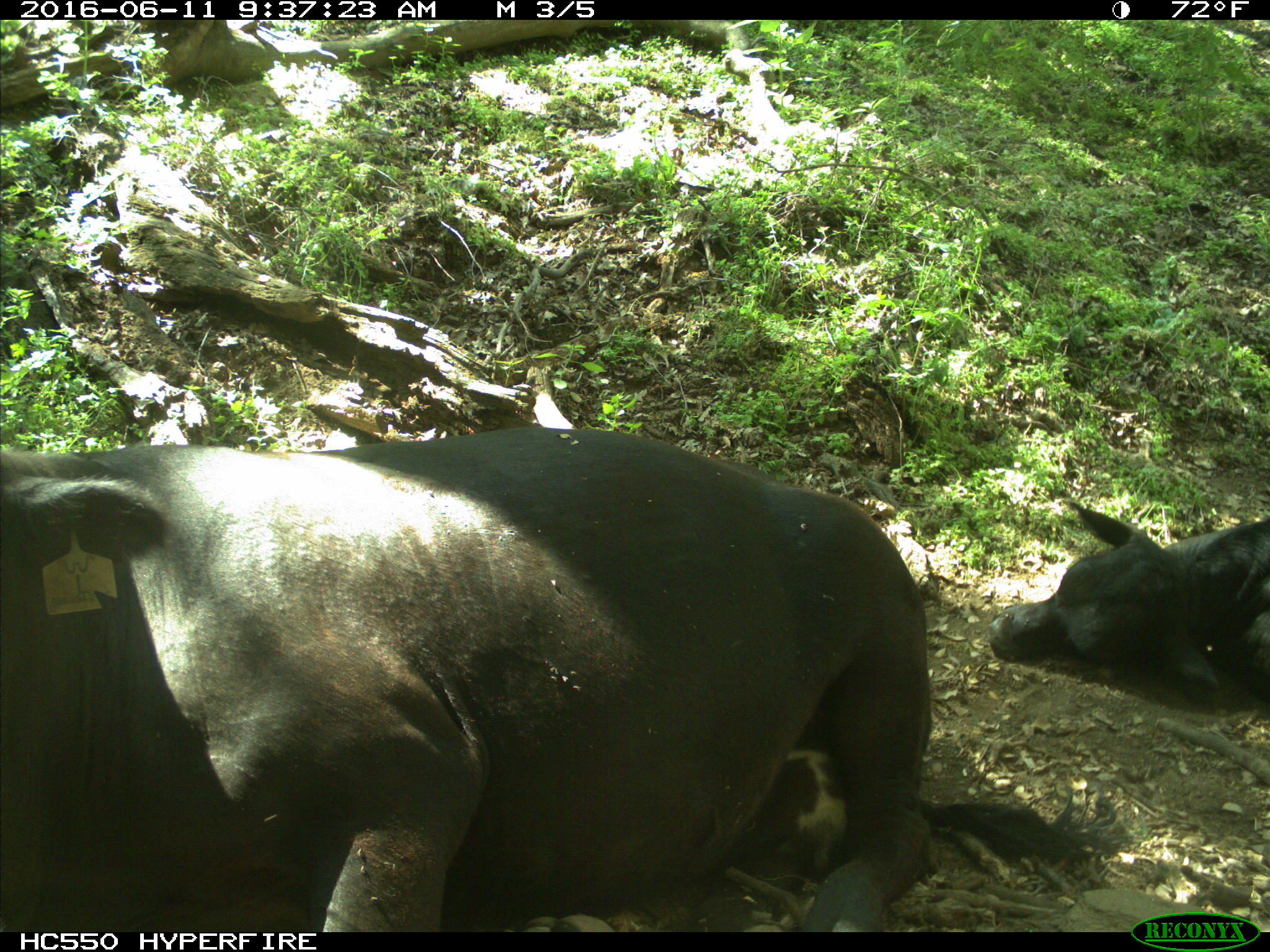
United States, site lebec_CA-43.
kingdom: Animalia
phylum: Chordata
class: Mammalia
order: Artiodactyla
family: Bovidae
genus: Bos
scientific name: Bos taurus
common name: domestic cow